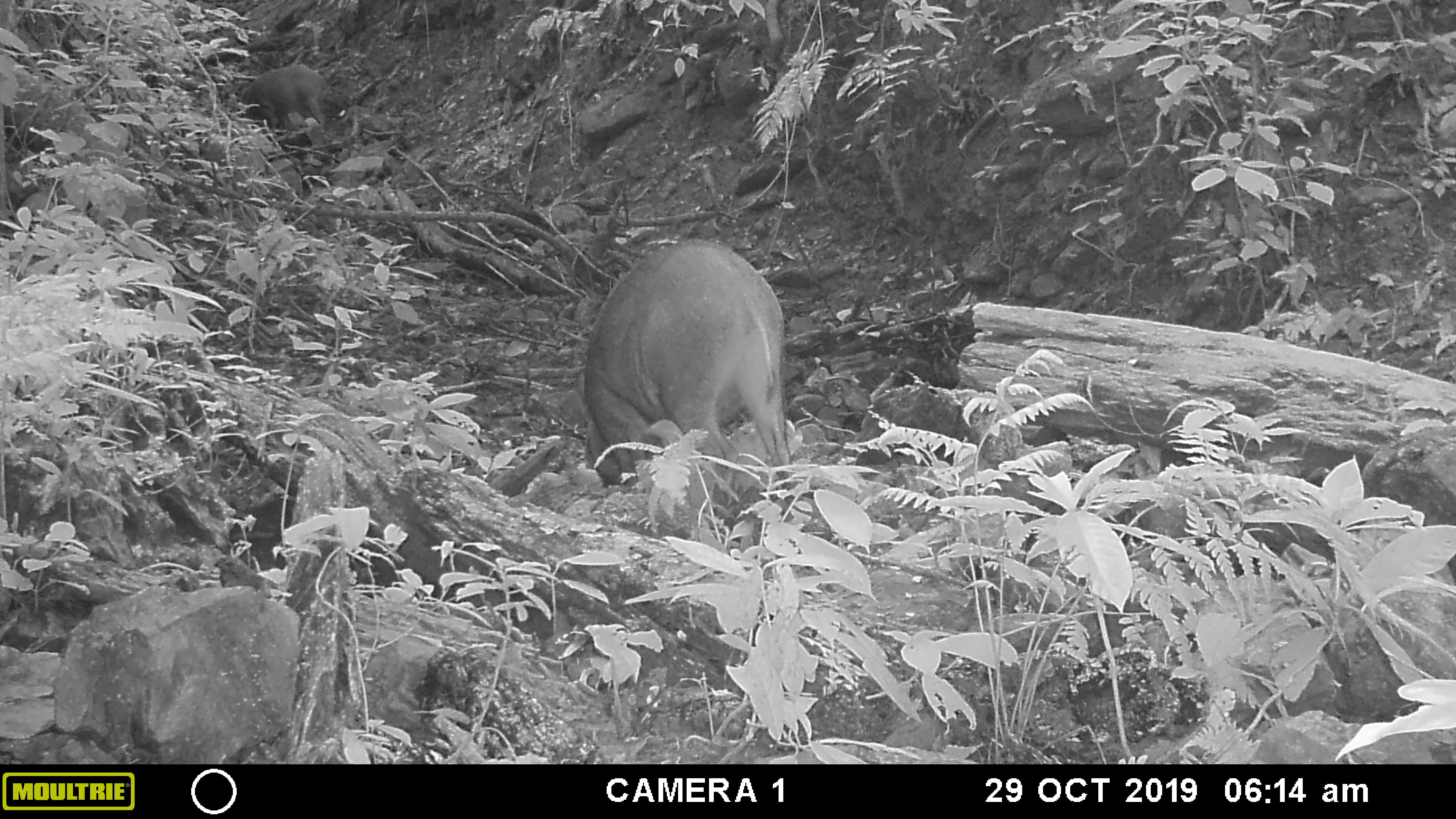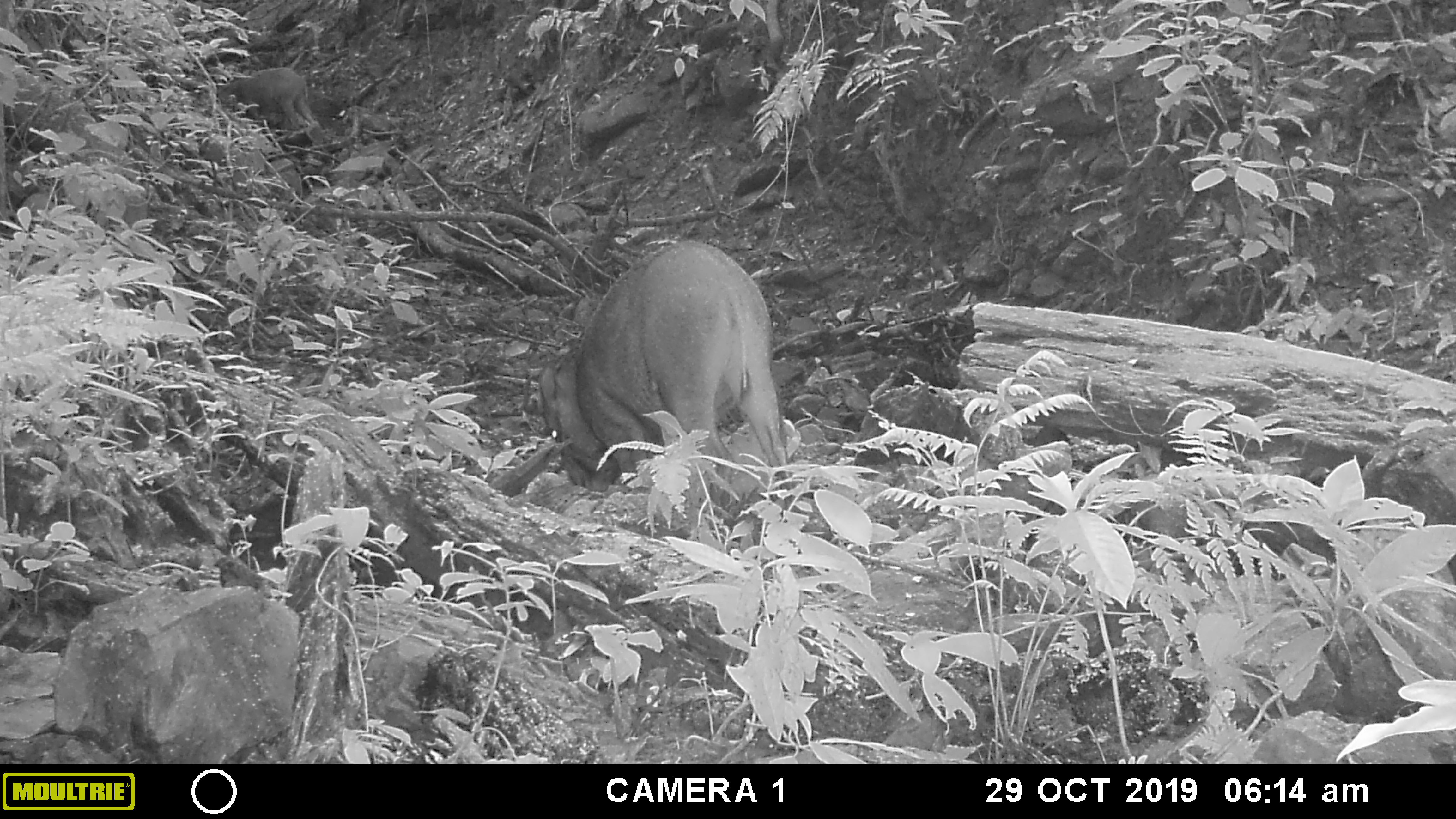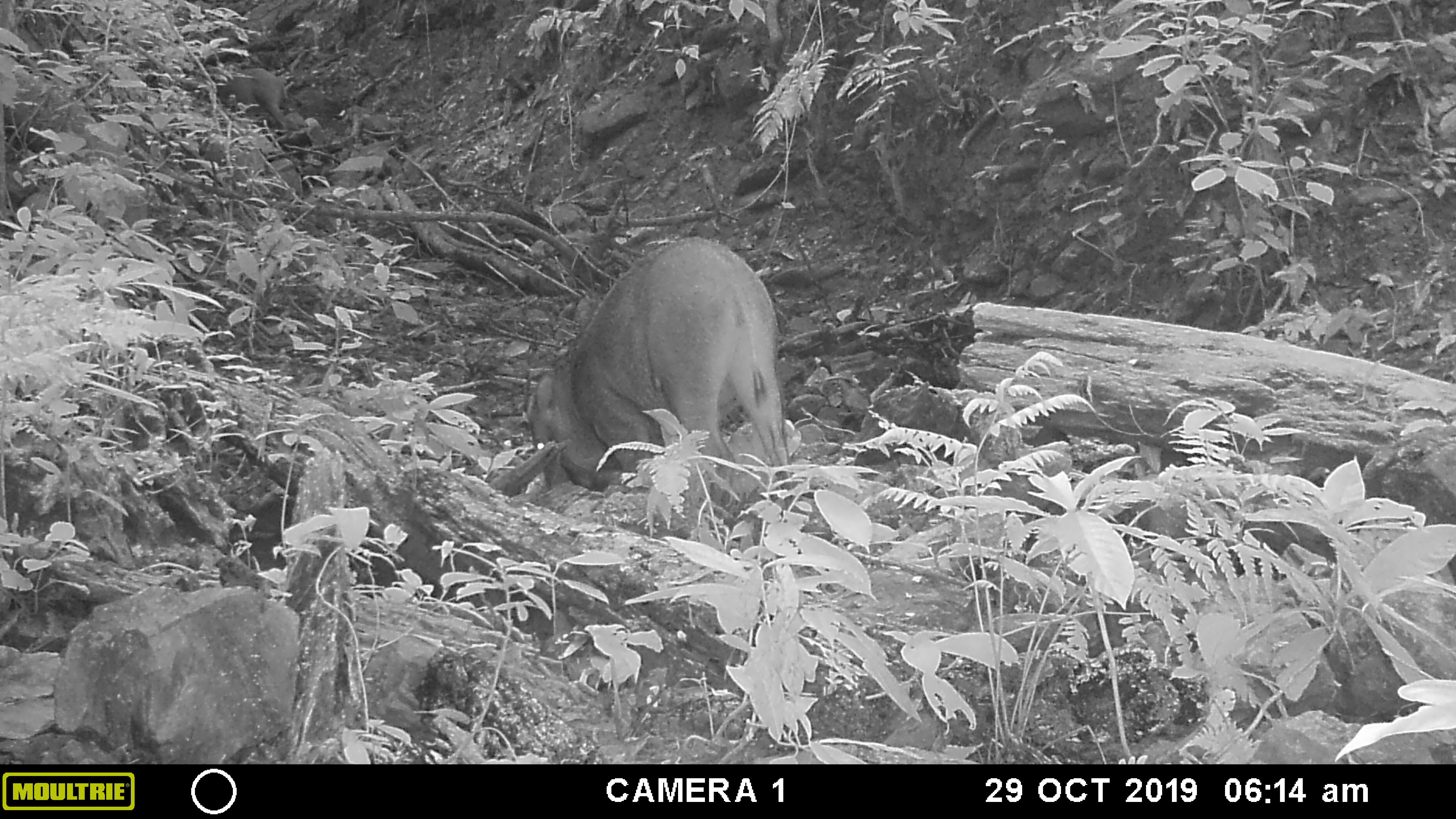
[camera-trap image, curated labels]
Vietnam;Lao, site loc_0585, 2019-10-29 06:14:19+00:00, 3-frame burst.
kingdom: Animalia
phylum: Chordata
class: Mammalia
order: Artiodactyla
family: Suidae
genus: Sus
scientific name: Sus scrofa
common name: eurasian wild pig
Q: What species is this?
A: Eurasian wild pig (Sus scrofa).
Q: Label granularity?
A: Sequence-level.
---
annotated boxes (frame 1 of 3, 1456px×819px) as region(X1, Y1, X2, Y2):
eurasian wild pig: region(577, 236, 794, 488); region(240, 64, 330, 138)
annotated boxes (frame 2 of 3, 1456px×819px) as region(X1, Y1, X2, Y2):
eurasian wild pig: region(535, 241, 791, 492); region(215, 67, 317, 134)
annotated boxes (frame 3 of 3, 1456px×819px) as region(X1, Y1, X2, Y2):
eurasian wild pig: region(527, 237, 791, 512); region(216, 67, 293, 135)